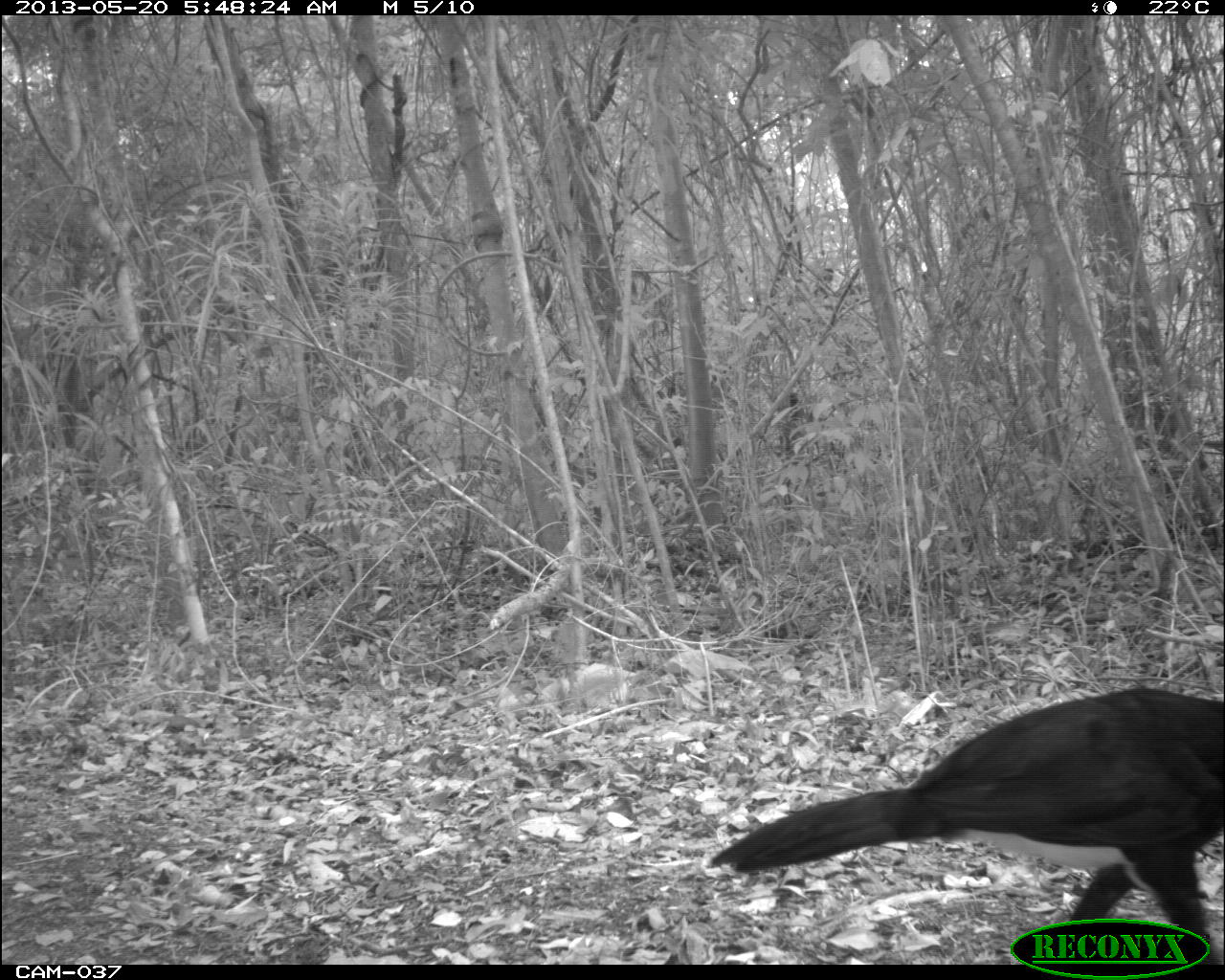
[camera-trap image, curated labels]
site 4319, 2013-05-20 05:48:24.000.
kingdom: Animalia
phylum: Chordata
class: Aves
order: Galliformes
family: Cracidae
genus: Crax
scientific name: Crax rubra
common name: great curassow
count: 1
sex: male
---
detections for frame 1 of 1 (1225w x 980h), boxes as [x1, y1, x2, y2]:
crax rubra: [711, 687, 1223, 961]